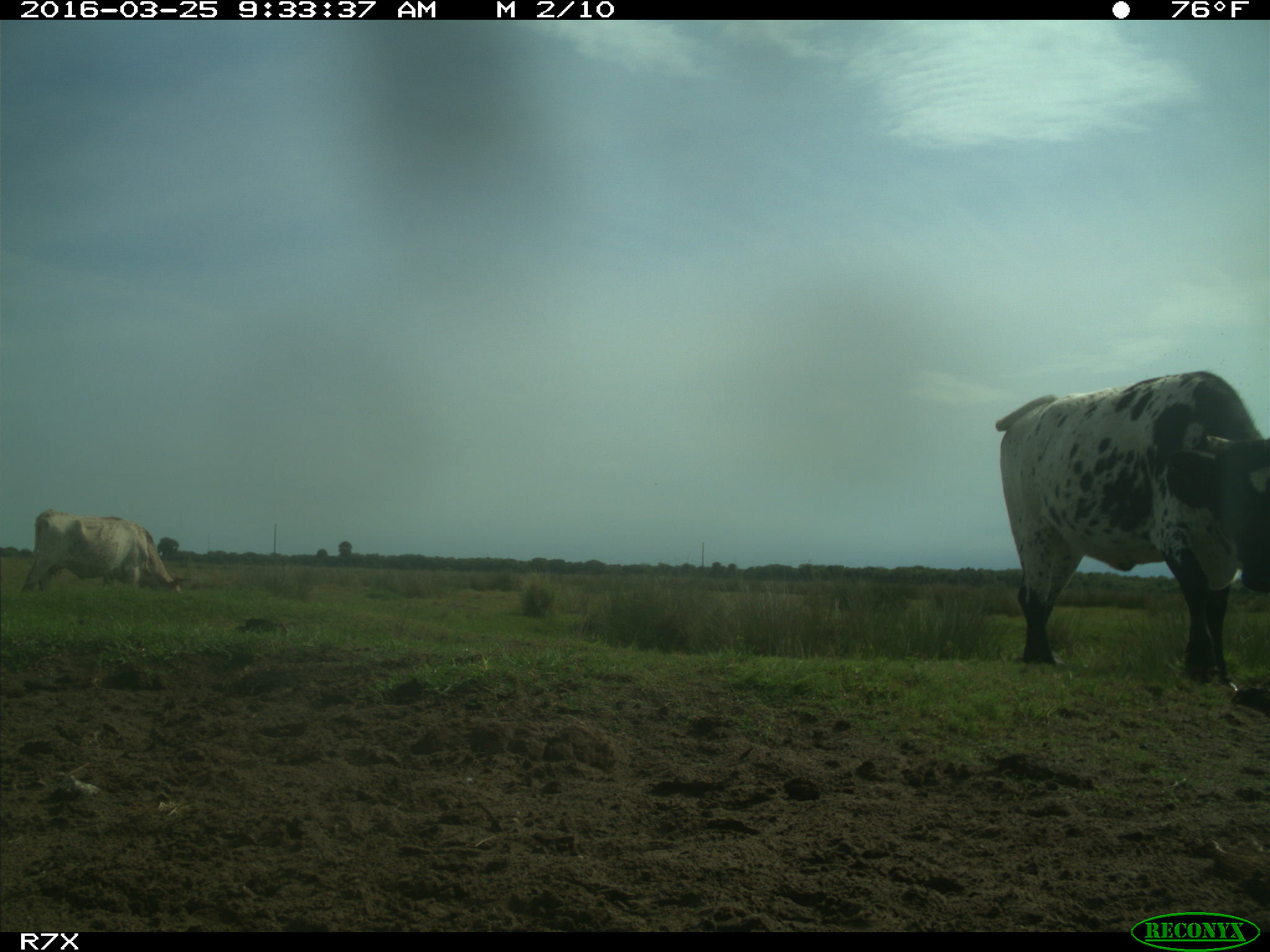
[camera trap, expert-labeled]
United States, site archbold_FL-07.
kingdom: Animalia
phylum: Chordata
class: Mammalia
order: Artiodactyla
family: Bovidae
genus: Bos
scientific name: Bos taurus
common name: domestic cow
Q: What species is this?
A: Bos taurus (domestic cow).